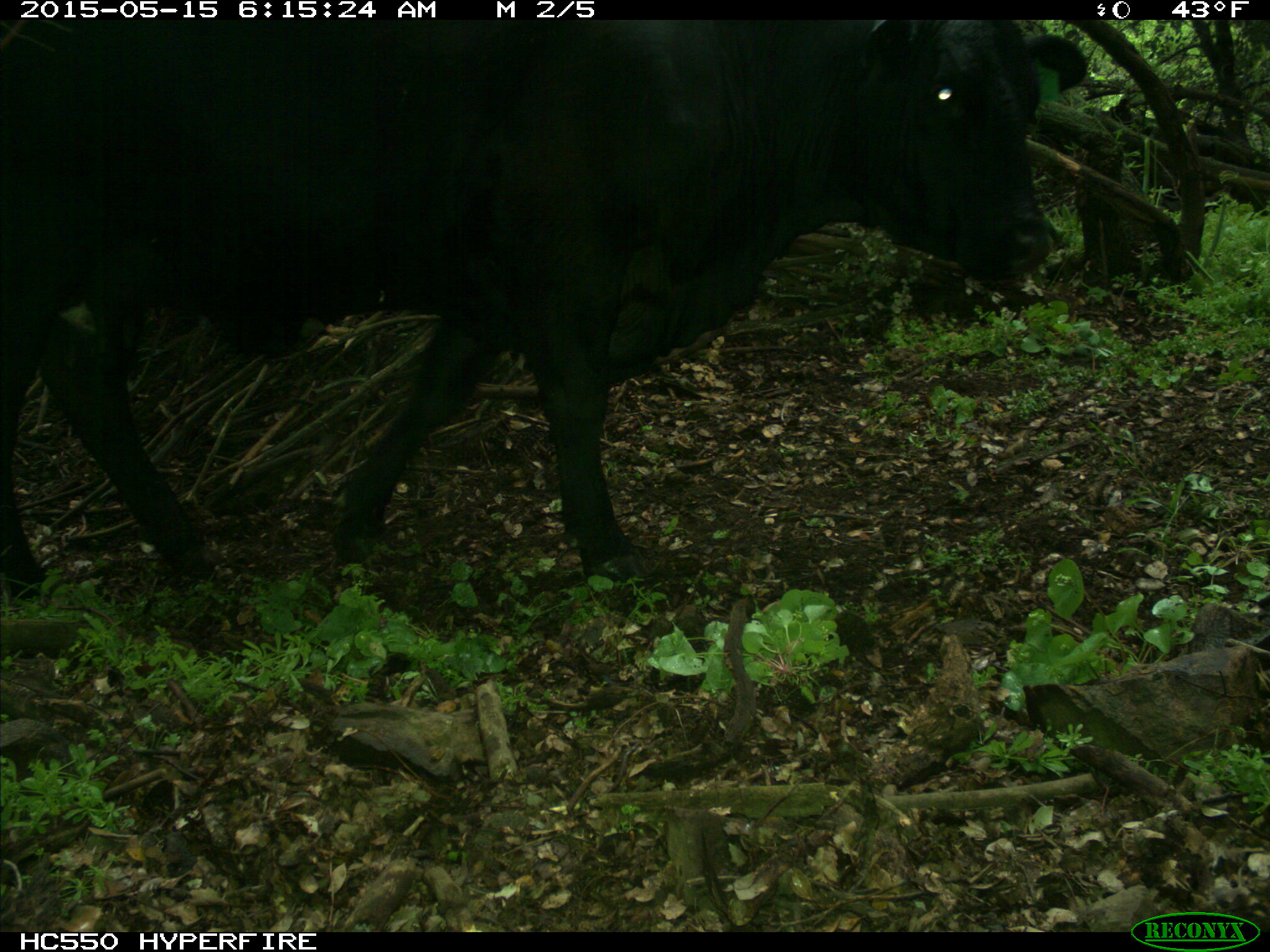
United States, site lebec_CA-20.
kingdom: Animalia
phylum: Chordata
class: Mammalia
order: Artiodactyla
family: Bovidae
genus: Bos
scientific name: Bos taurus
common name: domestic cow